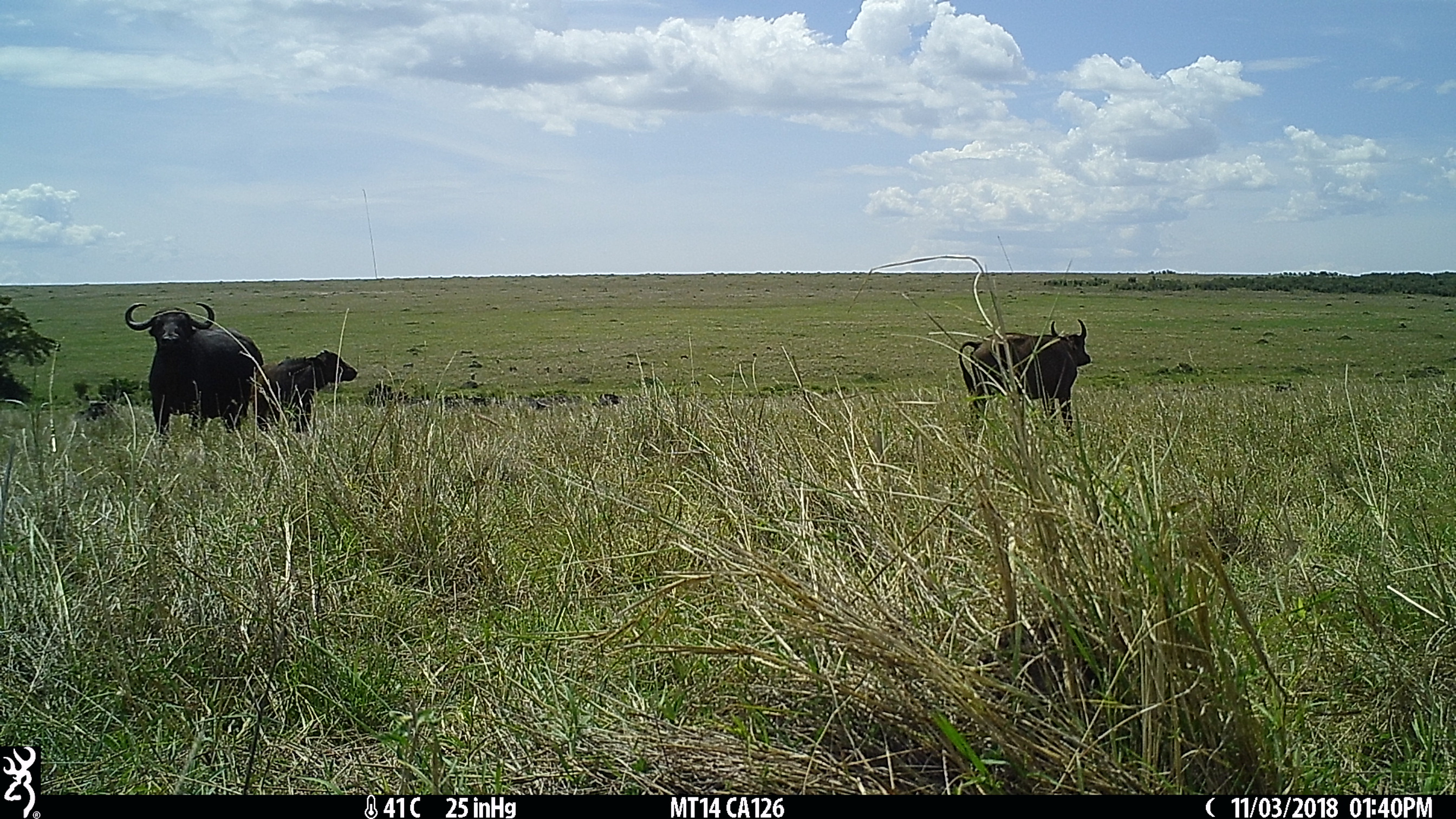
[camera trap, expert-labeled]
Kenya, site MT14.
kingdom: Animalia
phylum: Chordata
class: Mammalia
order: Artiodactyla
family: Bovidae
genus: Syncerus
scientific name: Syncerus caffer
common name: buffalo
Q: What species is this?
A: Buffalo (Syncerus caffer).